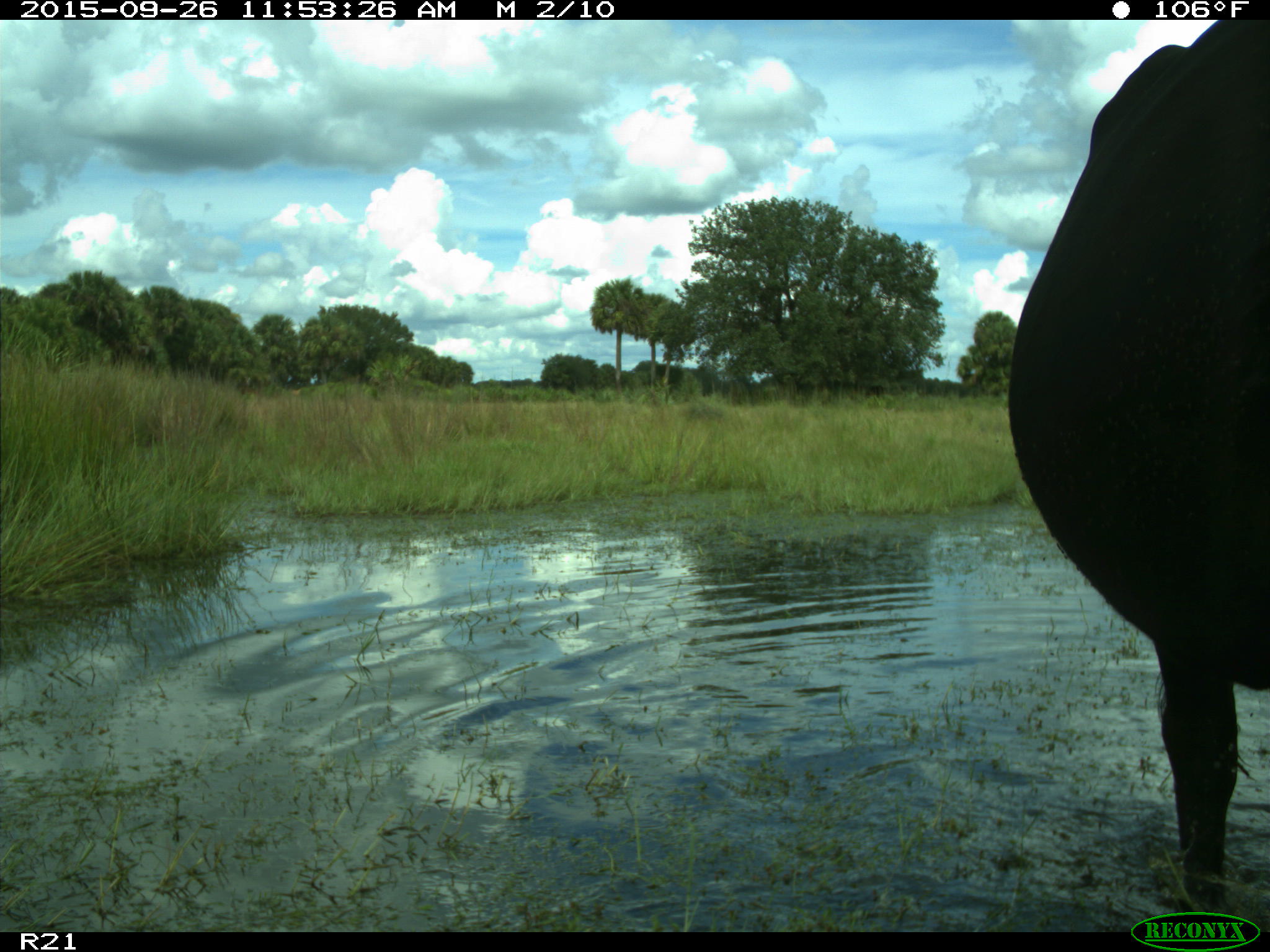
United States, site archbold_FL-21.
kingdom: Animalia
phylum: Chordata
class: Mammalia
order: Artiodactyla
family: Bovidae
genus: Bos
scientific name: Bos taurus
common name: domestic cow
Bos taurus (domestic cow).